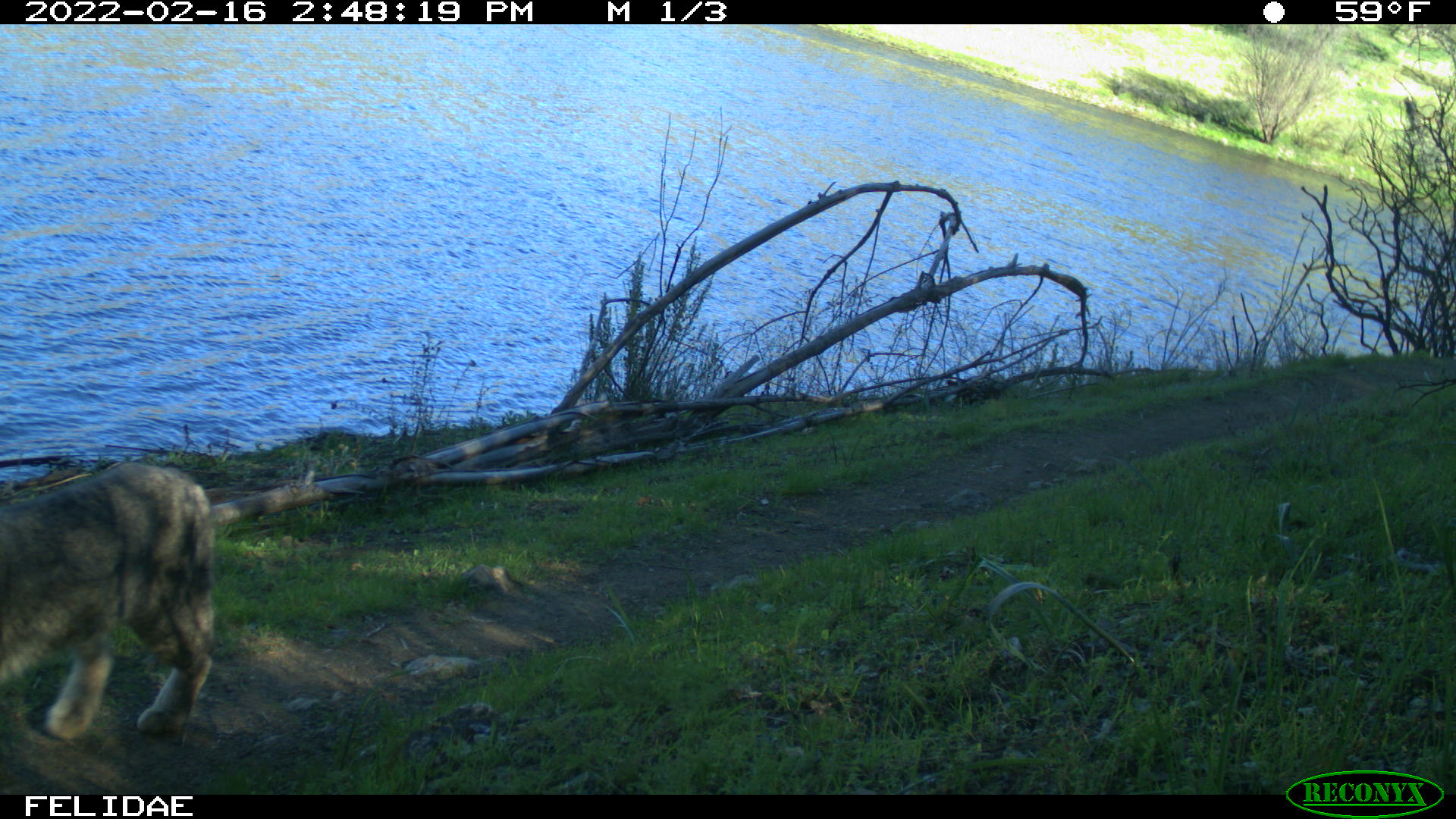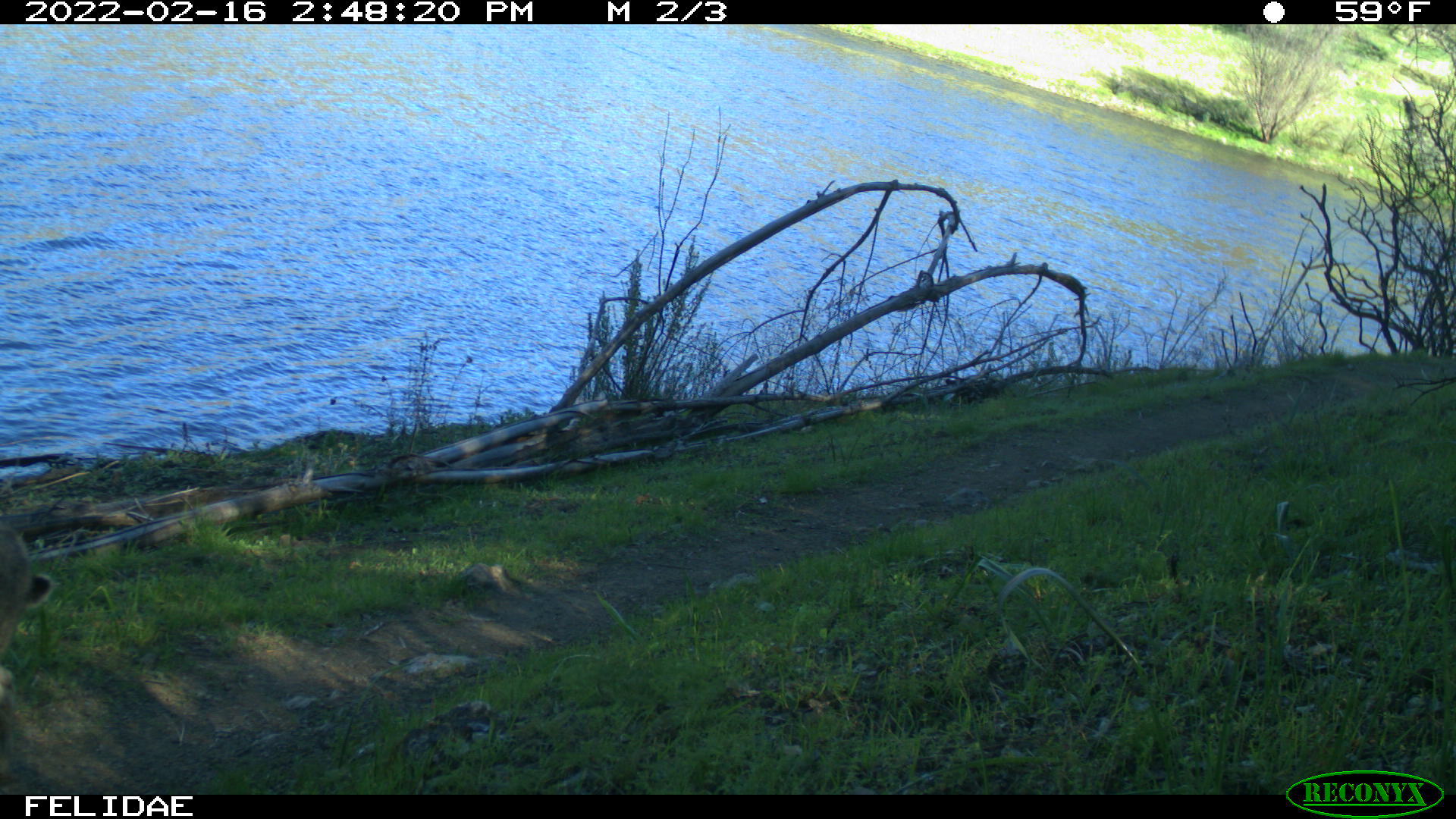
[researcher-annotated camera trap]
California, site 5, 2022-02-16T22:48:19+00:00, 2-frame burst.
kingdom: Animalia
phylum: Chordata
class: Mammalia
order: Carnivora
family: Felidae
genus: Lynx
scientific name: Lynx rufus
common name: bobcat